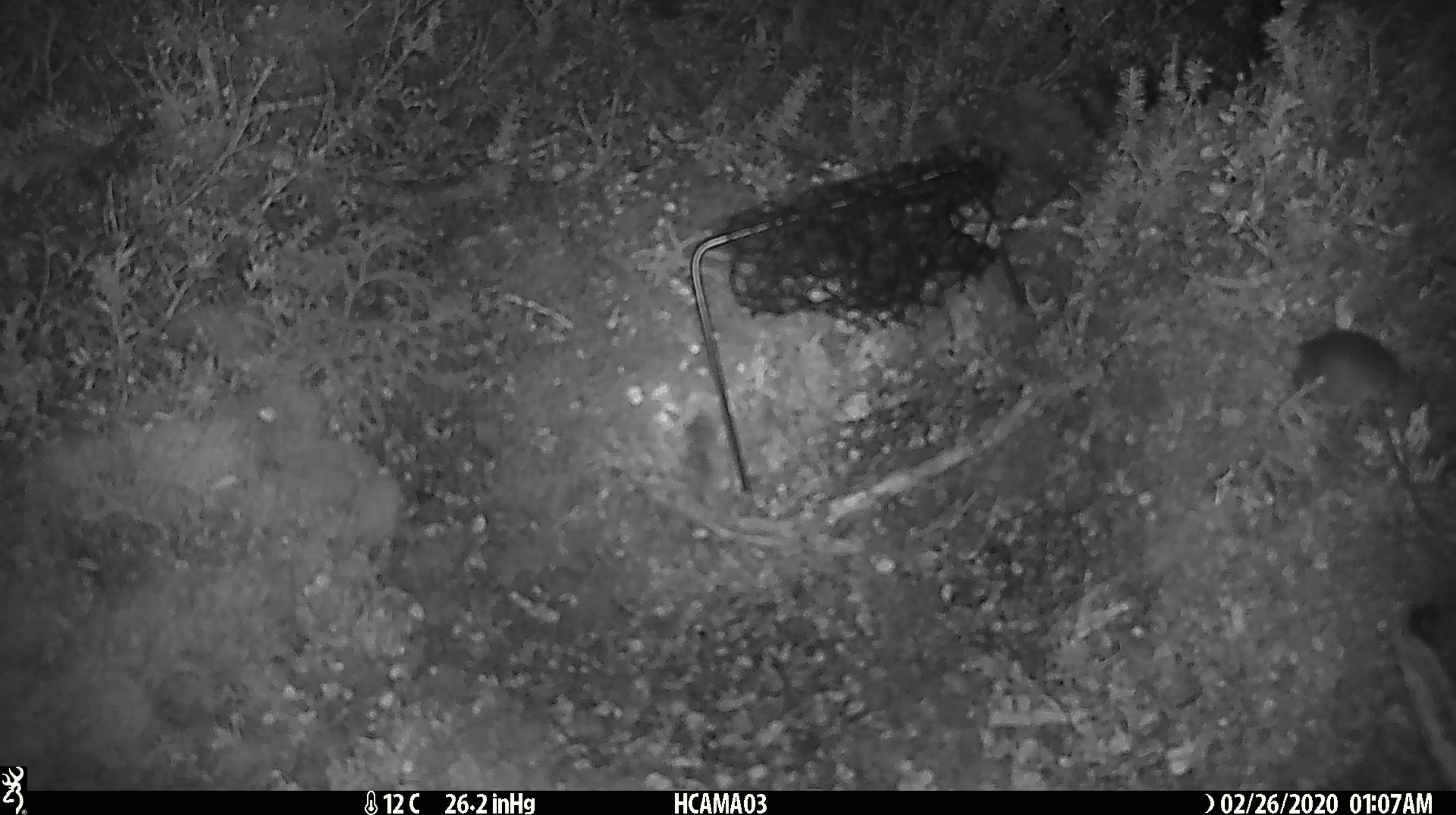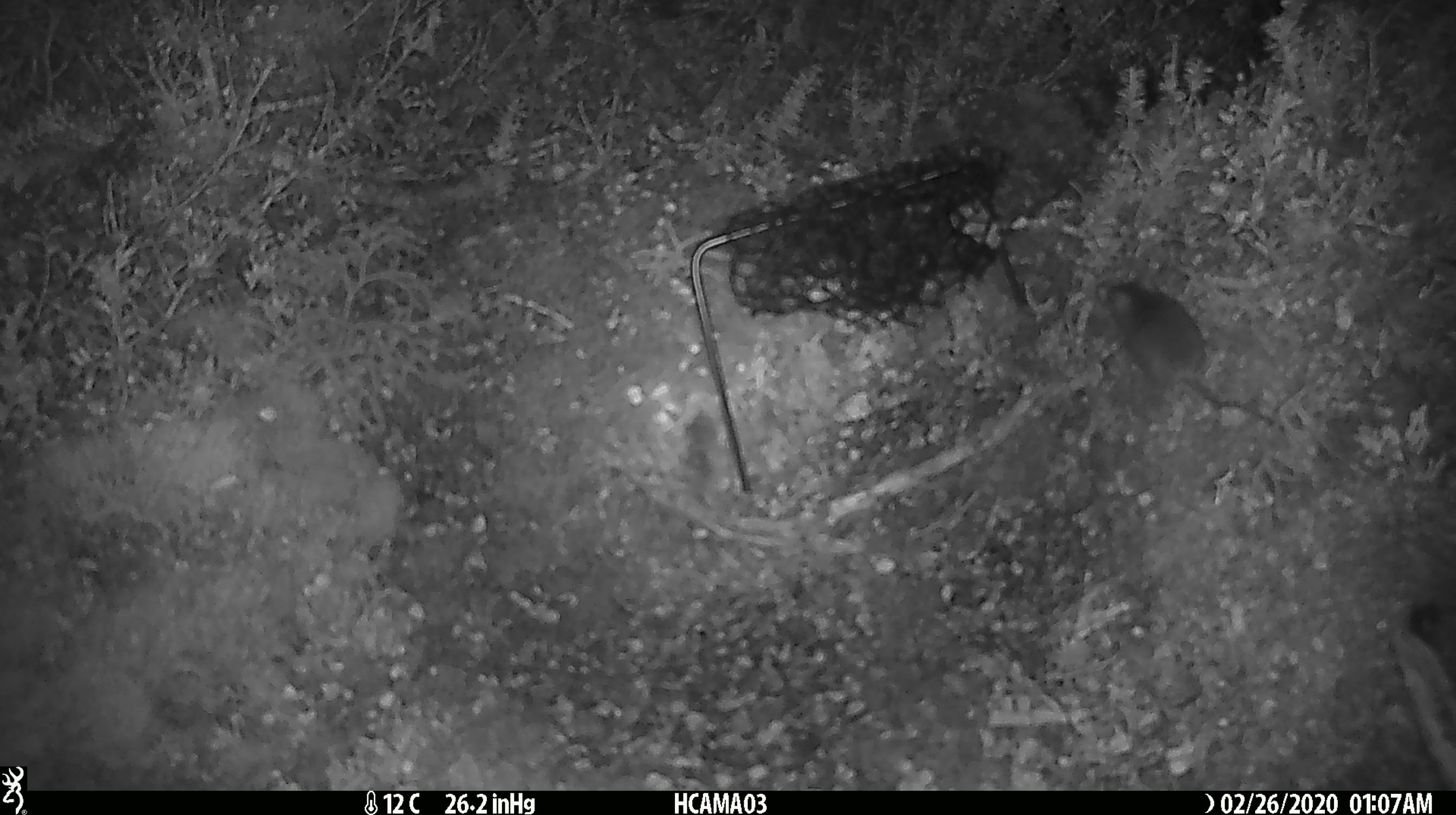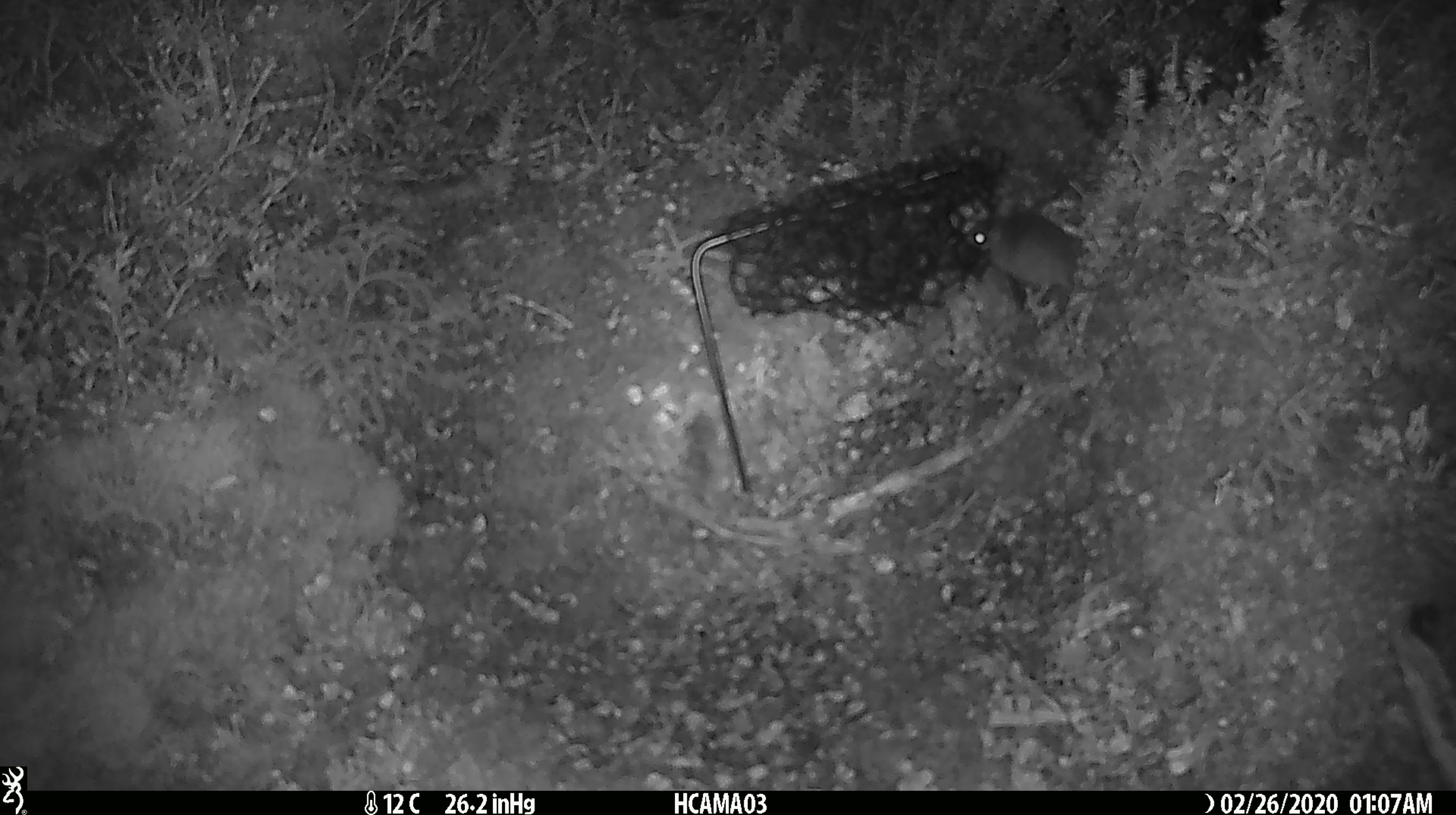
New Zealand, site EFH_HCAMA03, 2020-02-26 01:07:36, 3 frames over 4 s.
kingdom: Animalia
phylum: Chordata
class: Mammalia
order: Rodentia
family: Muridae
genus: Mus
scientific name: Mus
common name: mouse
Mouse (Mus).